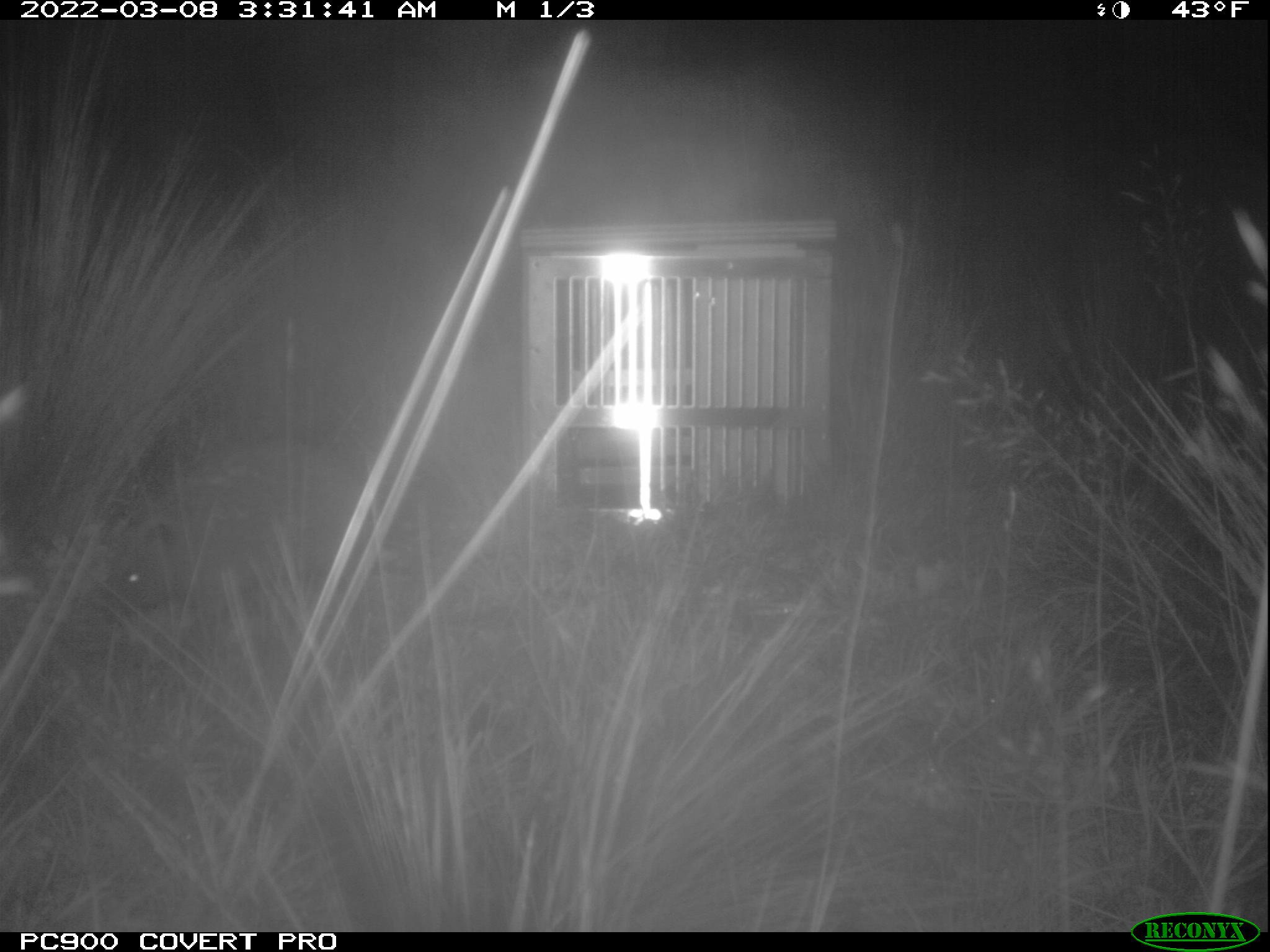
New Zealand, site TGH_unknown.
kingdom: Animalia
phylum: Chordata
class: Mammalia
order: Eulipotyphla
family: Erinaceidae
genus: Erinaceus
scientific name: Erinaceus europaeus europaeus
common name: european hedgehog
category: hedgehog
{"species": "hedgehog (european hedgehog) (Erinaceus europaeus europaeus)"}